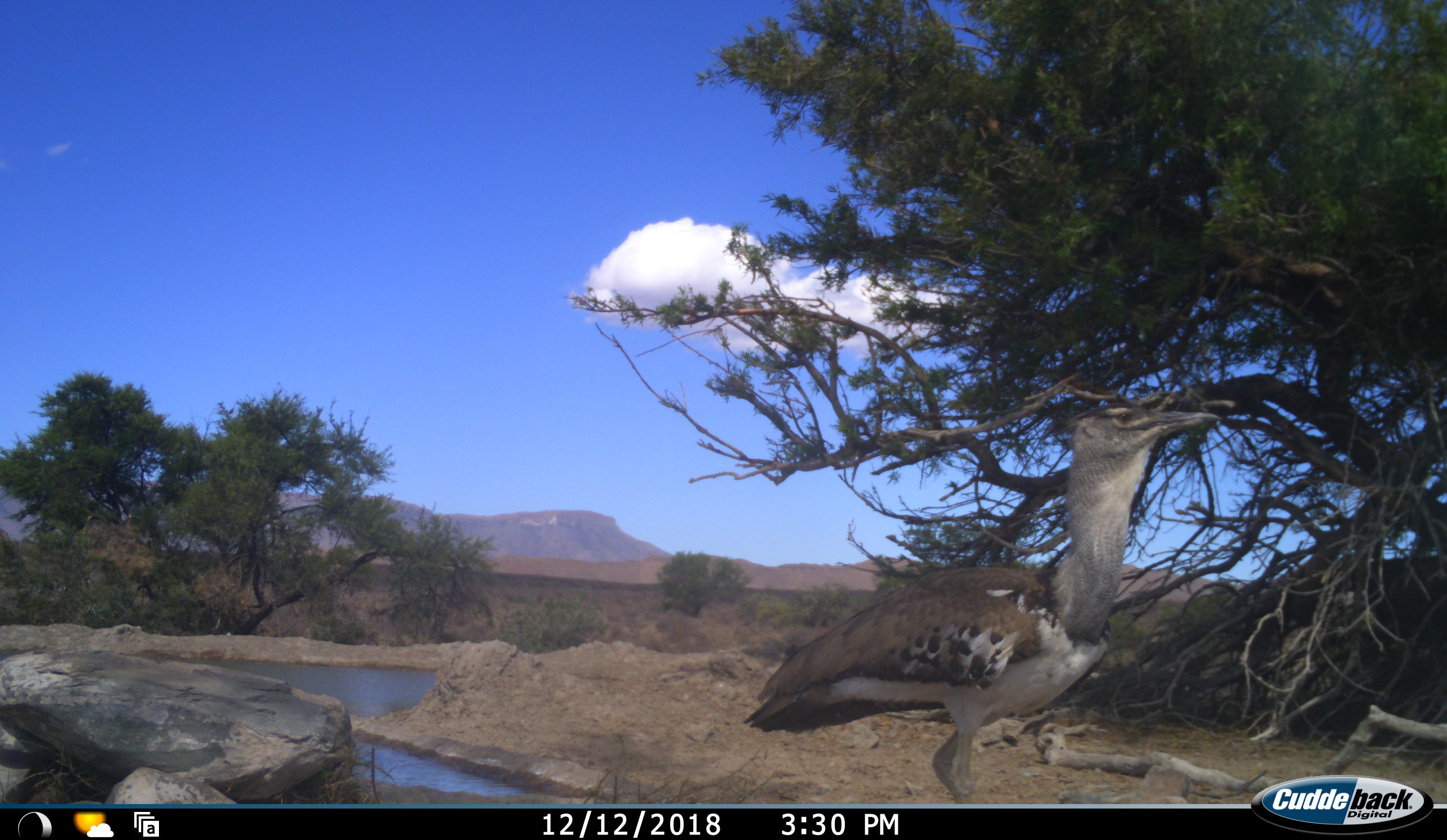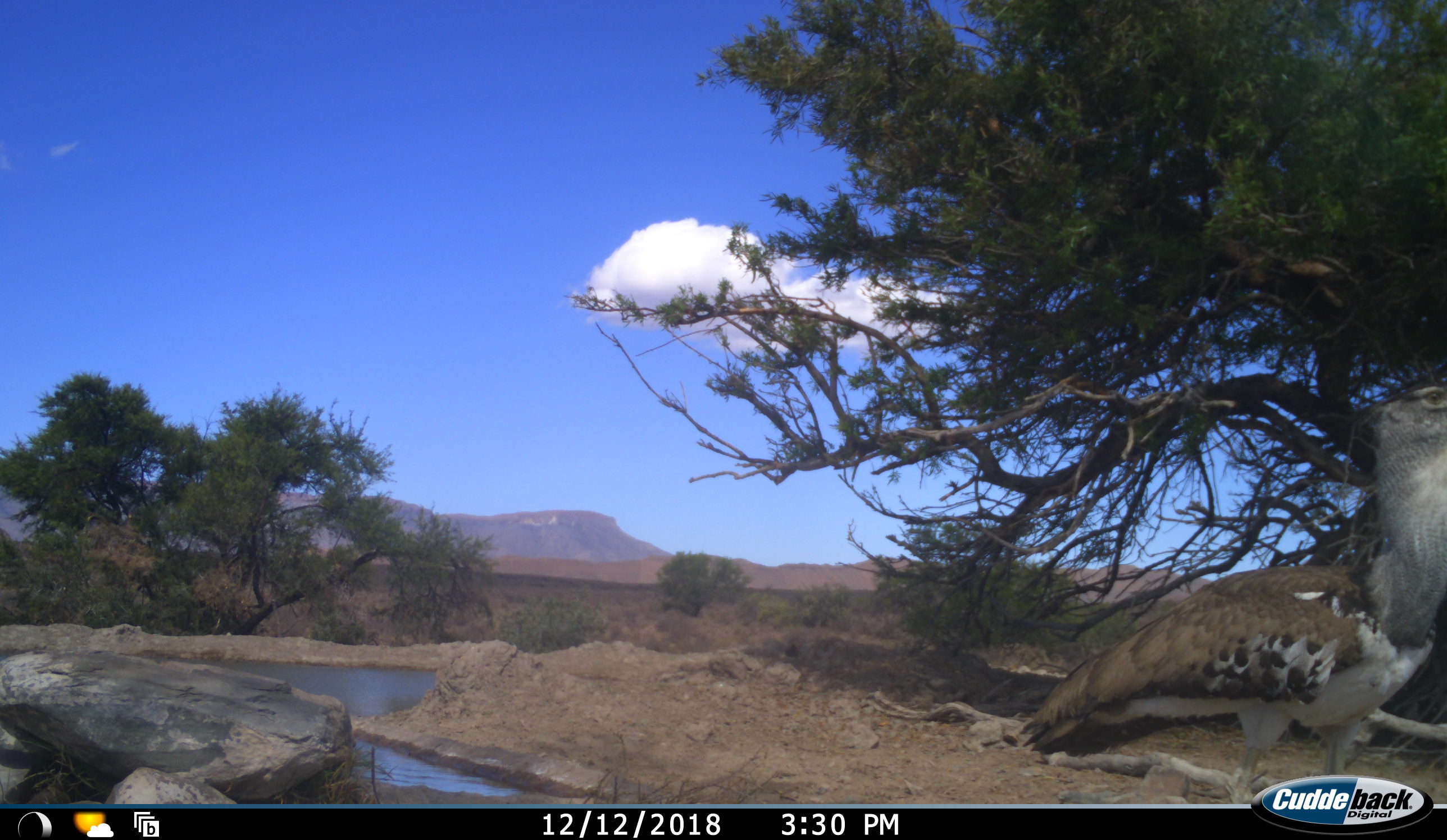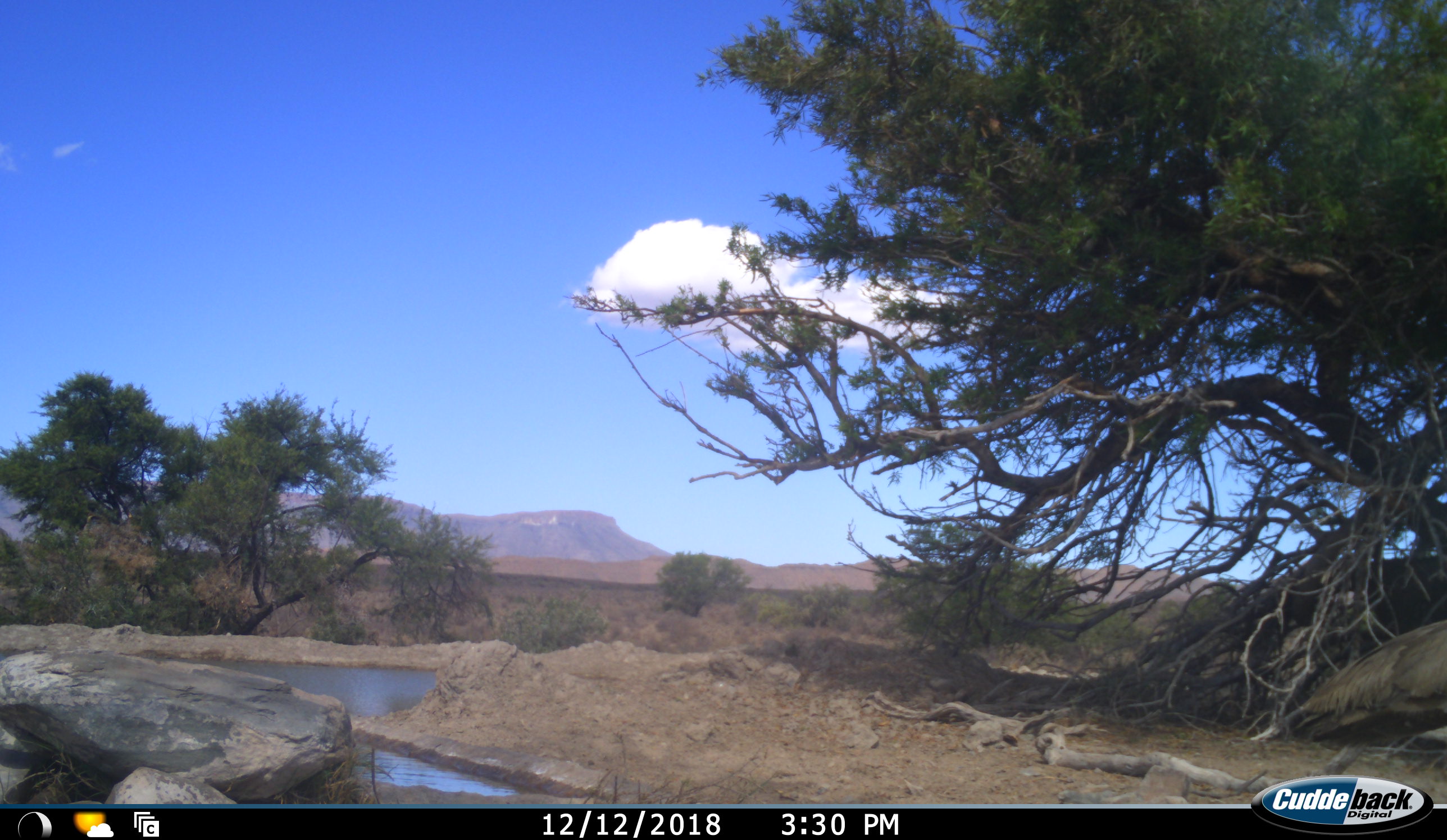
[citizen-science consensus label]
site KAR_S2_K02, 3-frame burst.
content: unidentified animal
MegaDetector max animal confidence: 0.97